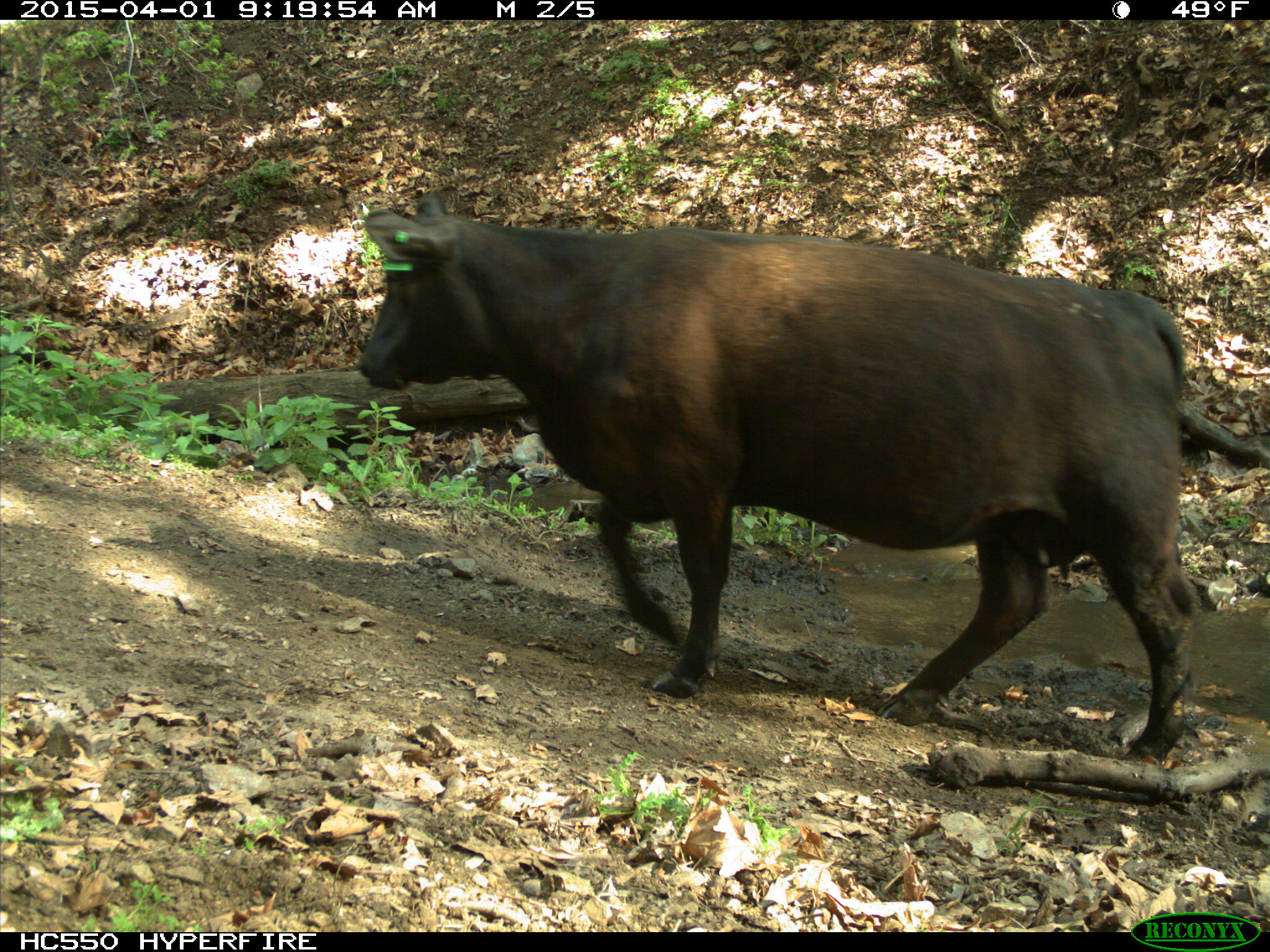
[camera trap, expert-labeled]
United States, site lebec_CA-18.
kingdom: Animalia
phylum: Chordata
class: Mammalia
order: Artiodactyla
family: Bovidae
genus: Bos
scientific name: Bos taurus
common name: domestic cow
Bos taurus (domestic cow).